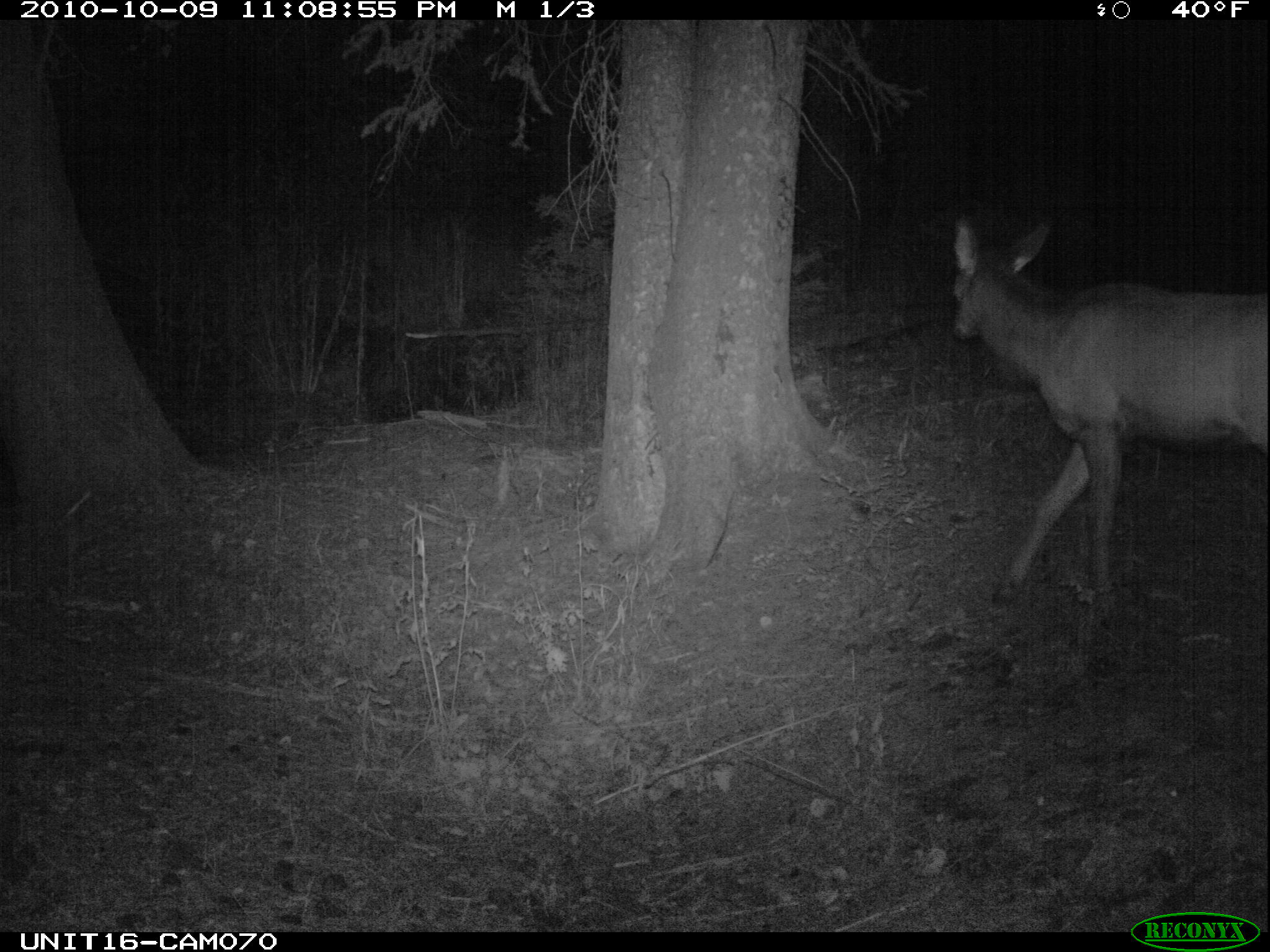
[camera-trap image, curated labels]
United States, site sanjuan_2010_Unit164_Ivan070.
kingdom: Animalia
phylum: Chordata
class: Mammalia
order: Artiodactyla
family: Cervidae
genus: Cervus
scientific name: Cervus elaphus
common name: red deer